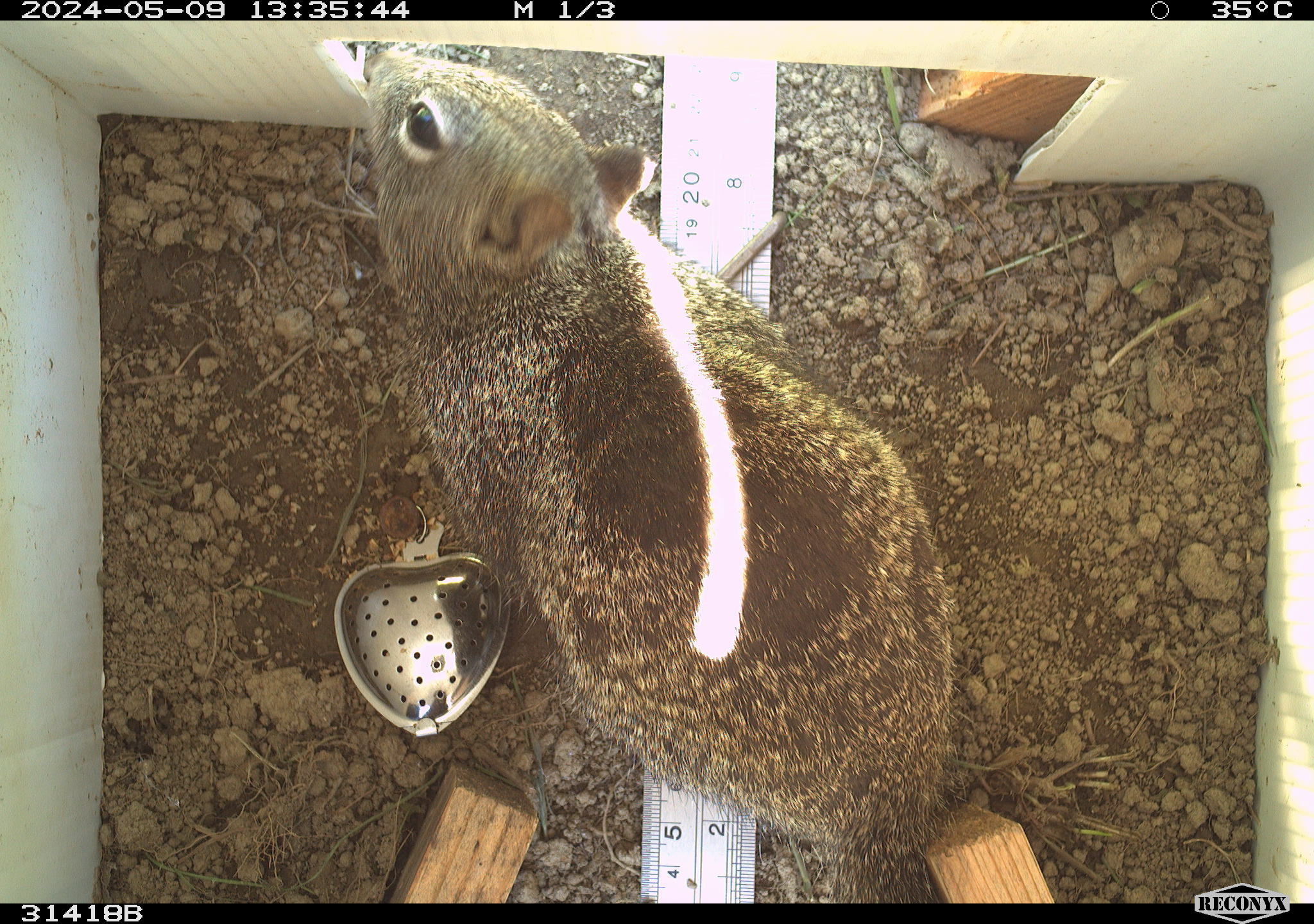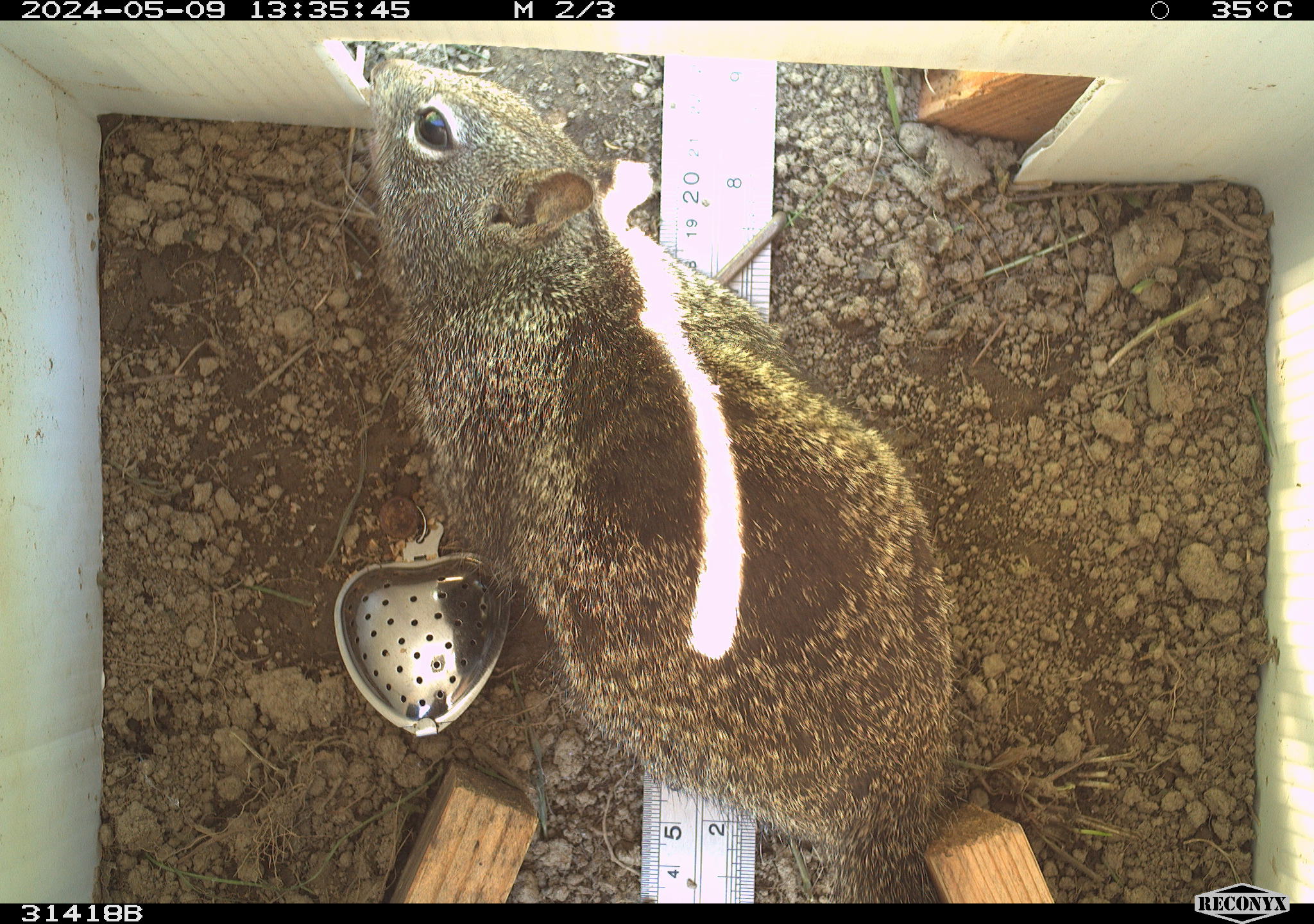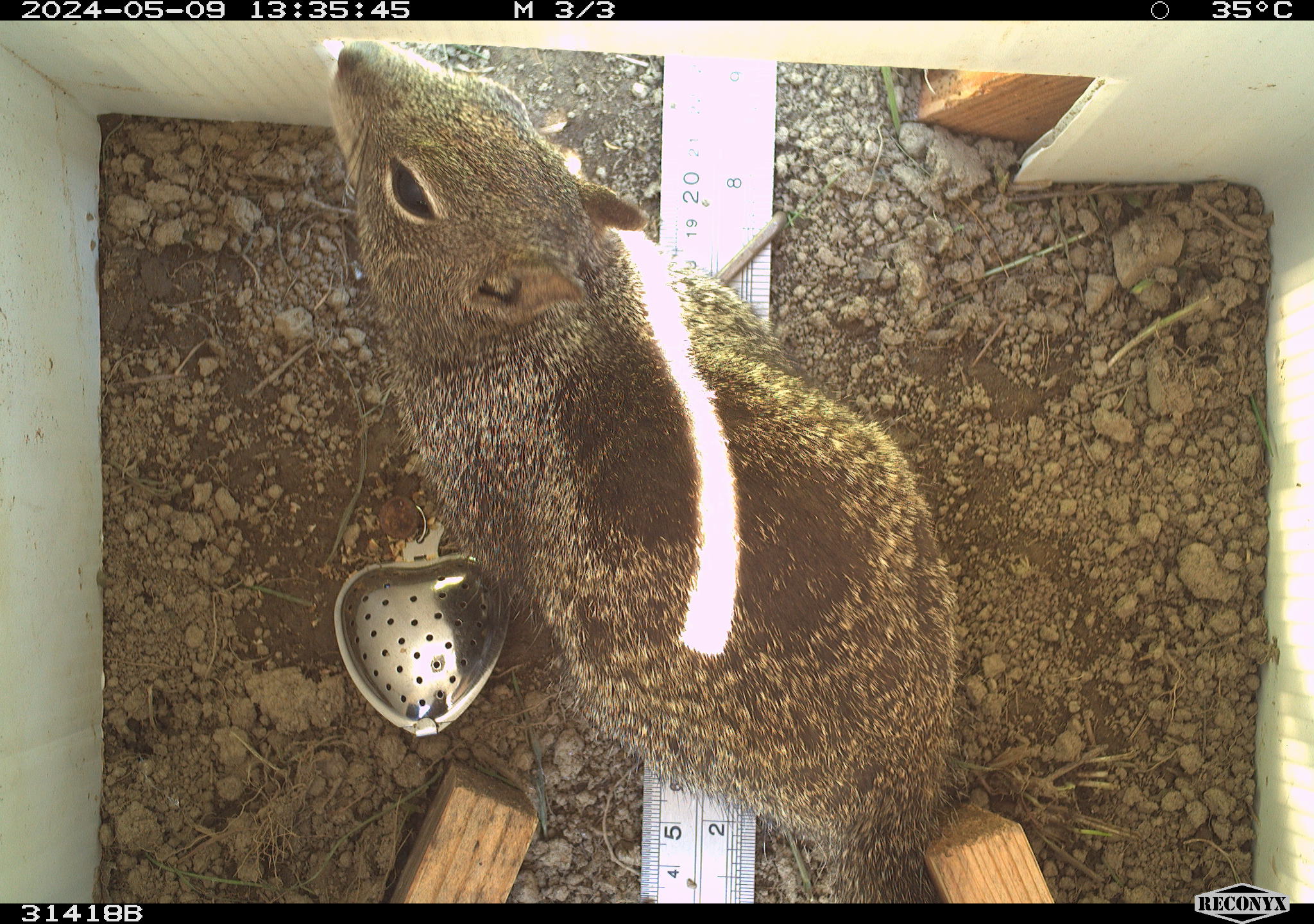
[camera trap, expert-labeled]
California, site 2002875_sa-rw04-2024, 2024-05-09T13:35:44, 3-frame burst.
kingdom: Animalia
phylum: Chordata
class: Mammalia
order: Rodentia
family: Sciuridae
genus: Otospermophilus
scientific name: Otospermophilus beecheyi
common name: california ground squirrel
California ground squirrel (Otospermophilus beecheyi).